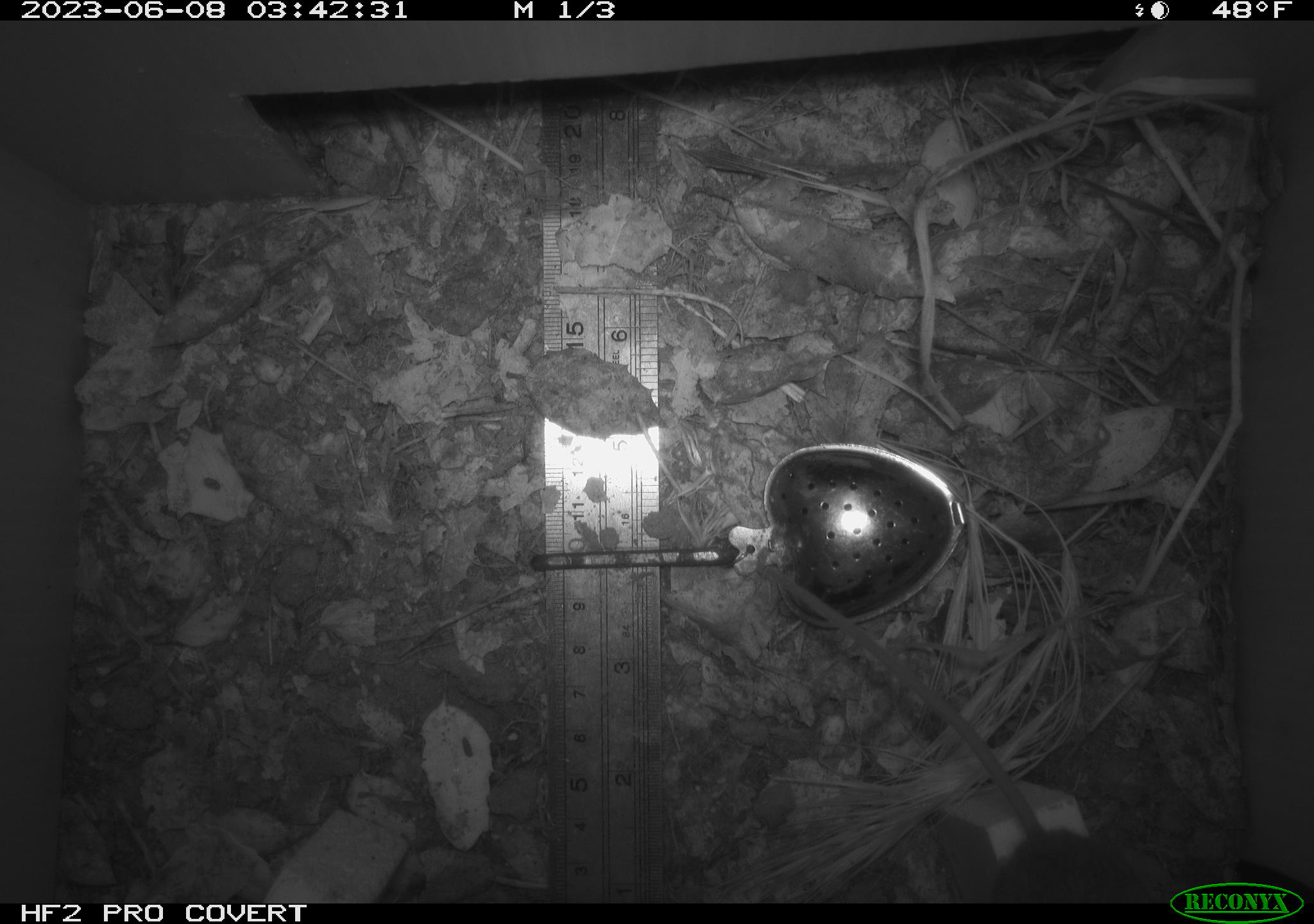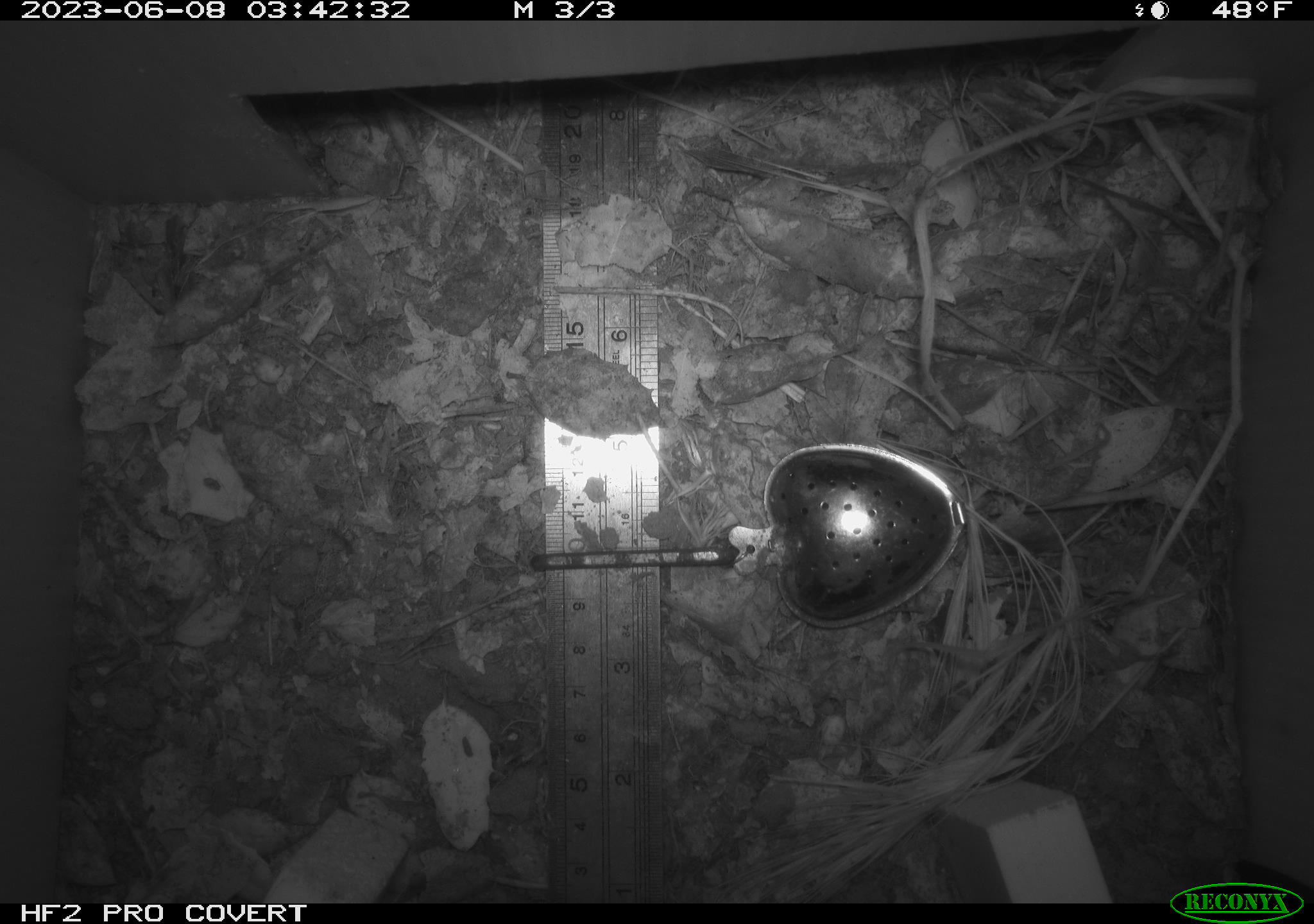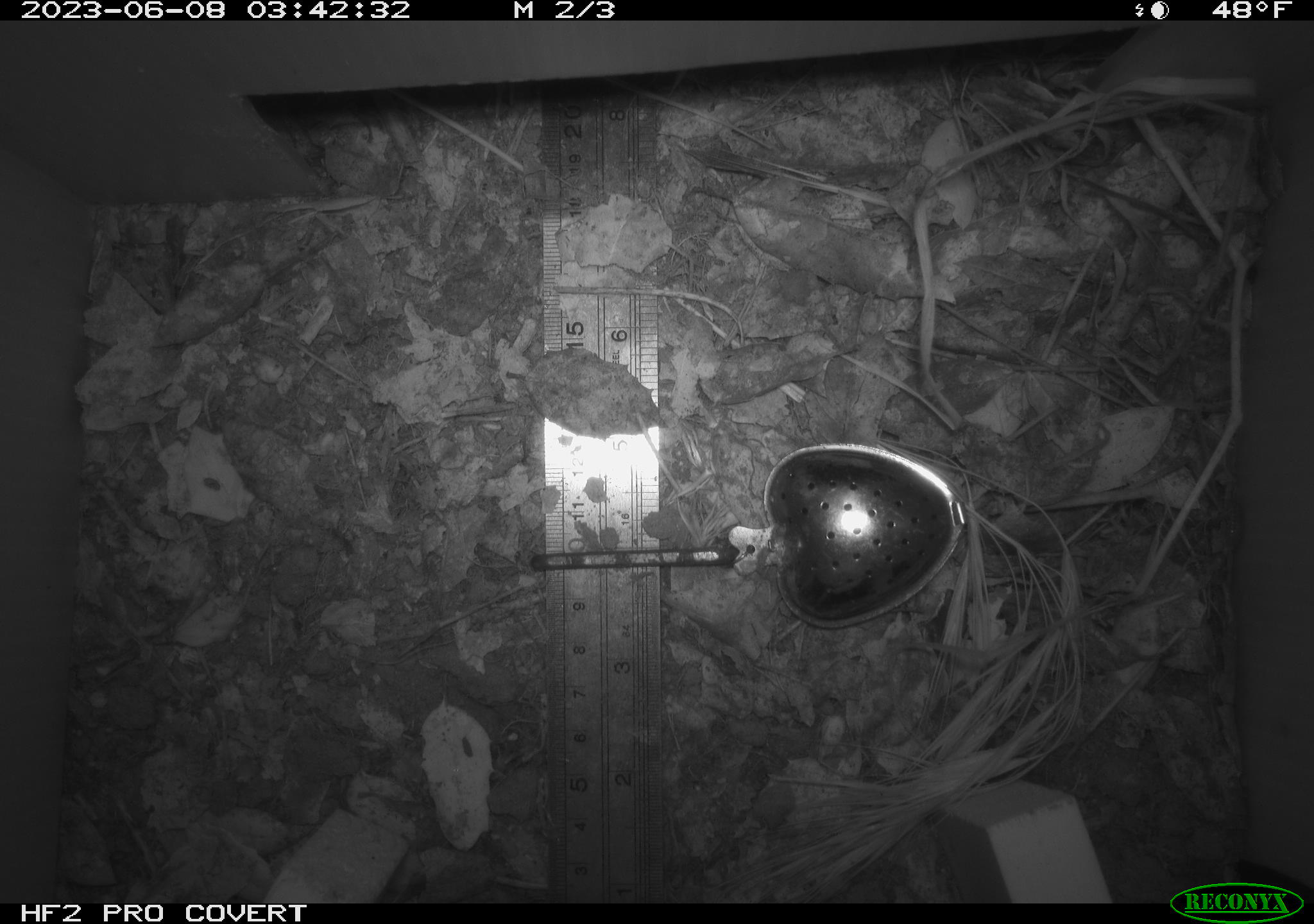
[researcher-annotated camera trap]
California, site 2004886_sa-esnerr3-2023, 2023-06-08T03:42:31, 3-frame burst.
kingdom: Animalia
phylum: Chordata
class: Mammalia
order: Rodentia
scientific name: Rodentia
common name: mouse species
Mouse species (Rodentia).